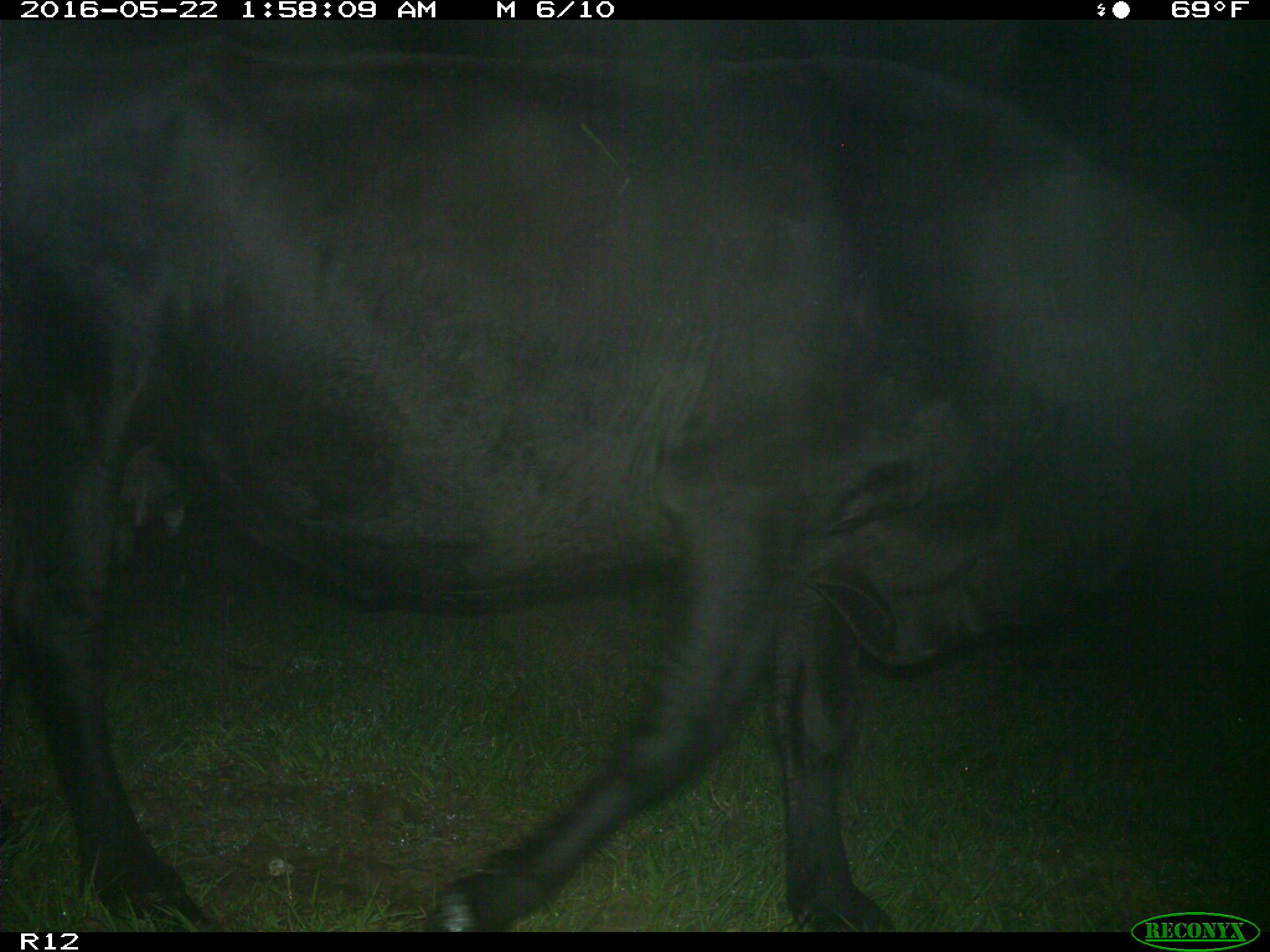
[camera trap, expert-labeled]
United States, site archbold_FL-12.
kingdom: Animalia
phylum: Chordata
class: Mammalia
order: Artiodactyla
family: Bovidae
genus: Bos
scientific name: Bos taurus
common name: domestic cow